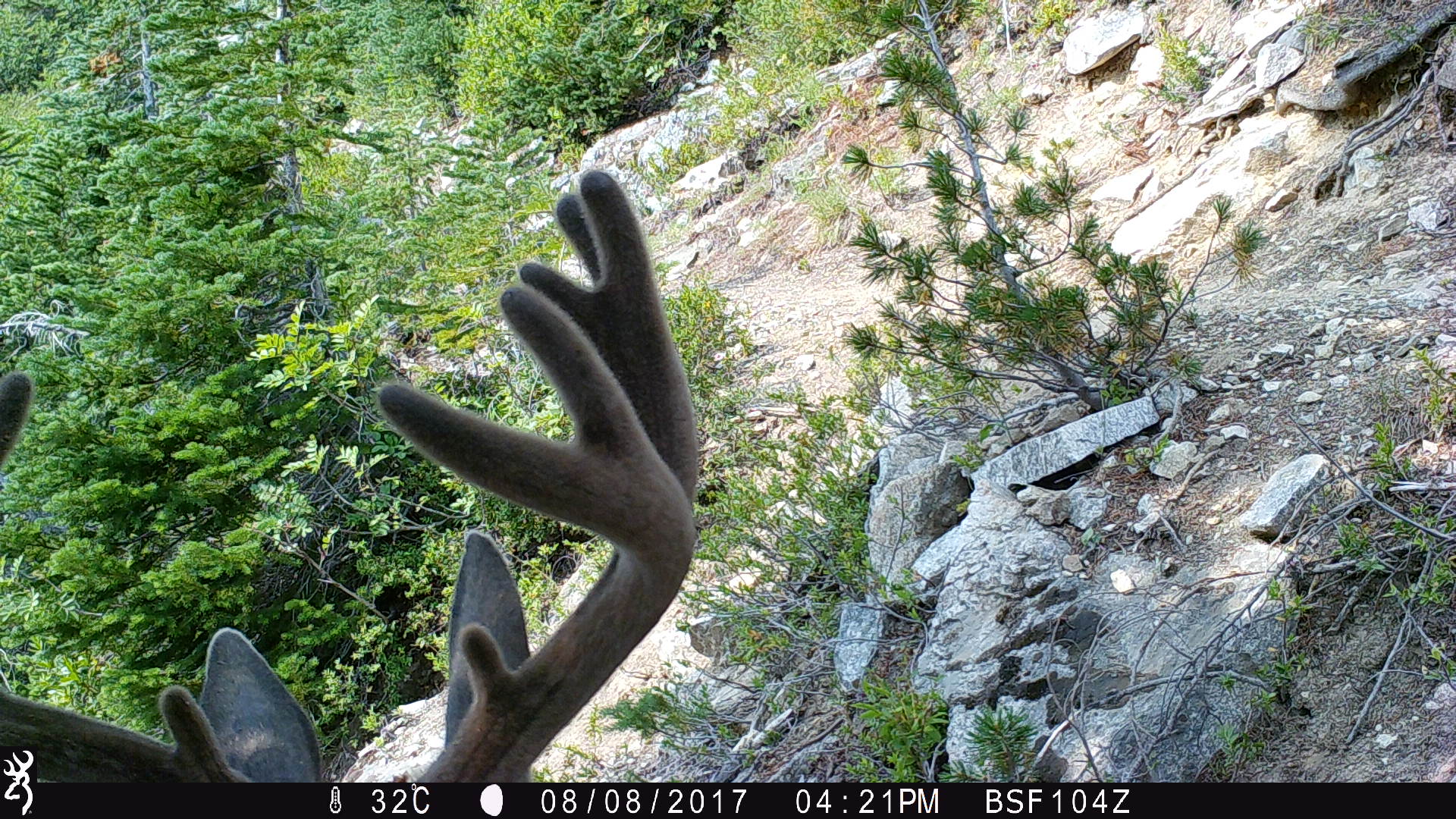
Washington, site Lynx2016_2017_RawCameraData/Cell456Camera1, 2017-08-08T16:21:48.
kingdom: Animalia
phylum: Chordata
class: Mammalia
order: Artiodactyla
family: Cervidae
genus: Odocoileus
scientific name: Odocoileus hemionus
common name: mule deer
Odocoileus hemionus (mule deer). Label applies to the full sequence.